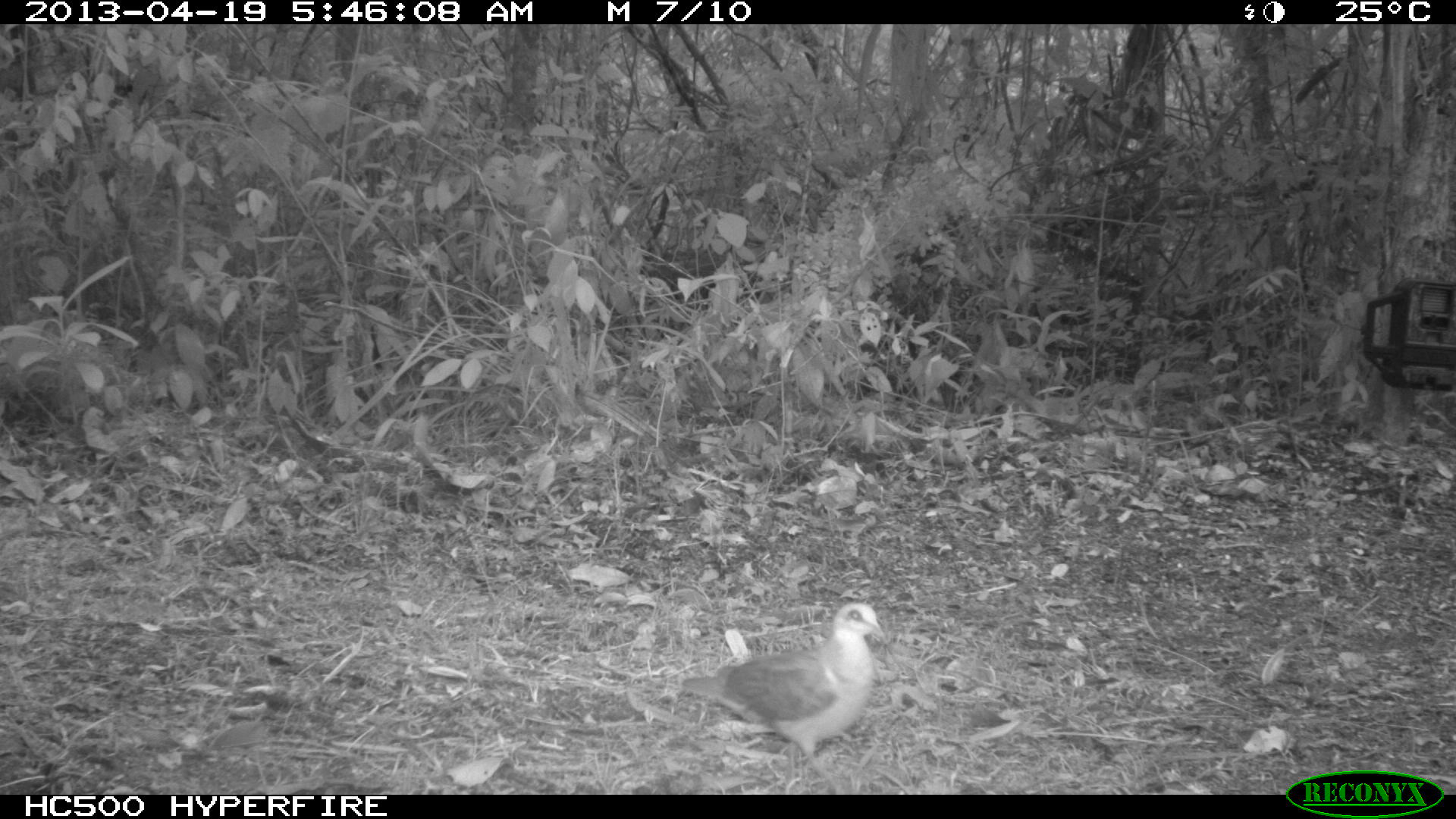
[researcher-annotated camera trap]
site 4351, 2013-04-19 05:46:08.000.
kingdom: Animalia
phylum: Chordata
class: Aves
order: Columbiformes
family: Columbidae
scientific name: Columbidae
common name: doves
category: unknown dove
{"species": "unknown dove (doves) (Columbidae)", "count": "1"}